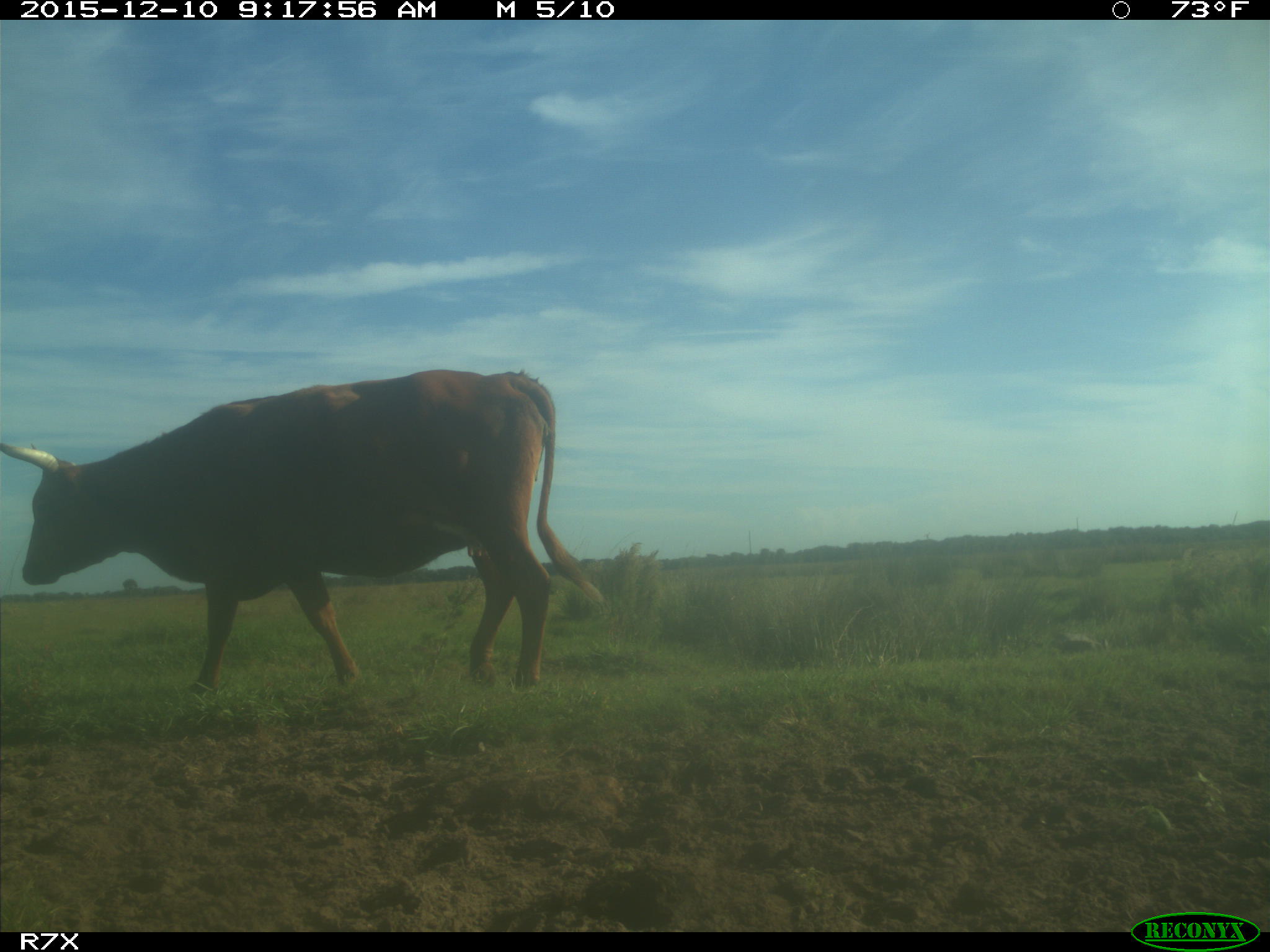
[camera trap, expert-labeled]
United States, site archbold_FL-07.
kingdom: Animalia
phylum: Chordata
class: Mammalia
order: Artiodactyla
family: Bovidae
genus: Bos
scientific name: Bos taurus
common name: domestic cow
Bos taurus (domestic cow).